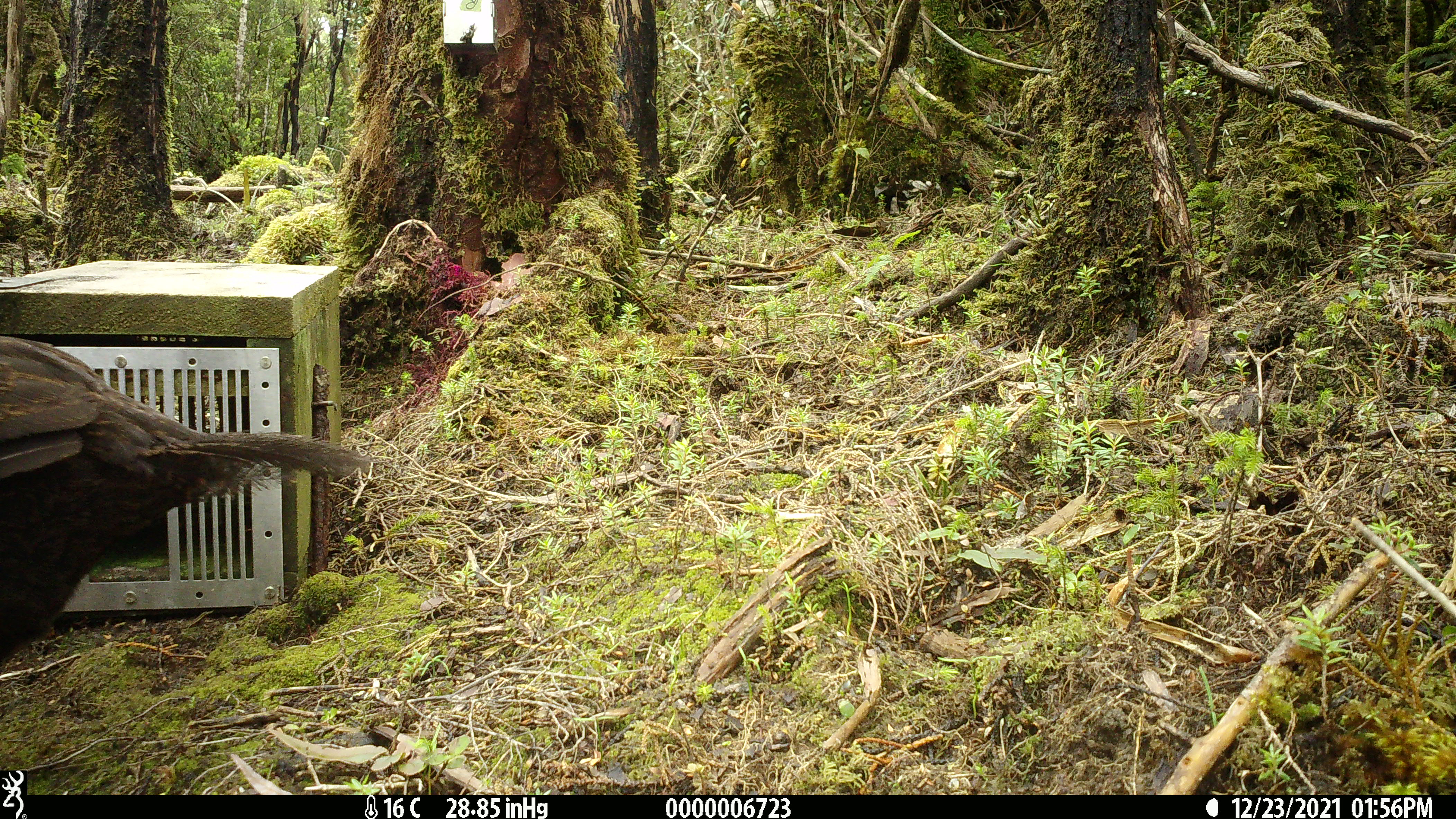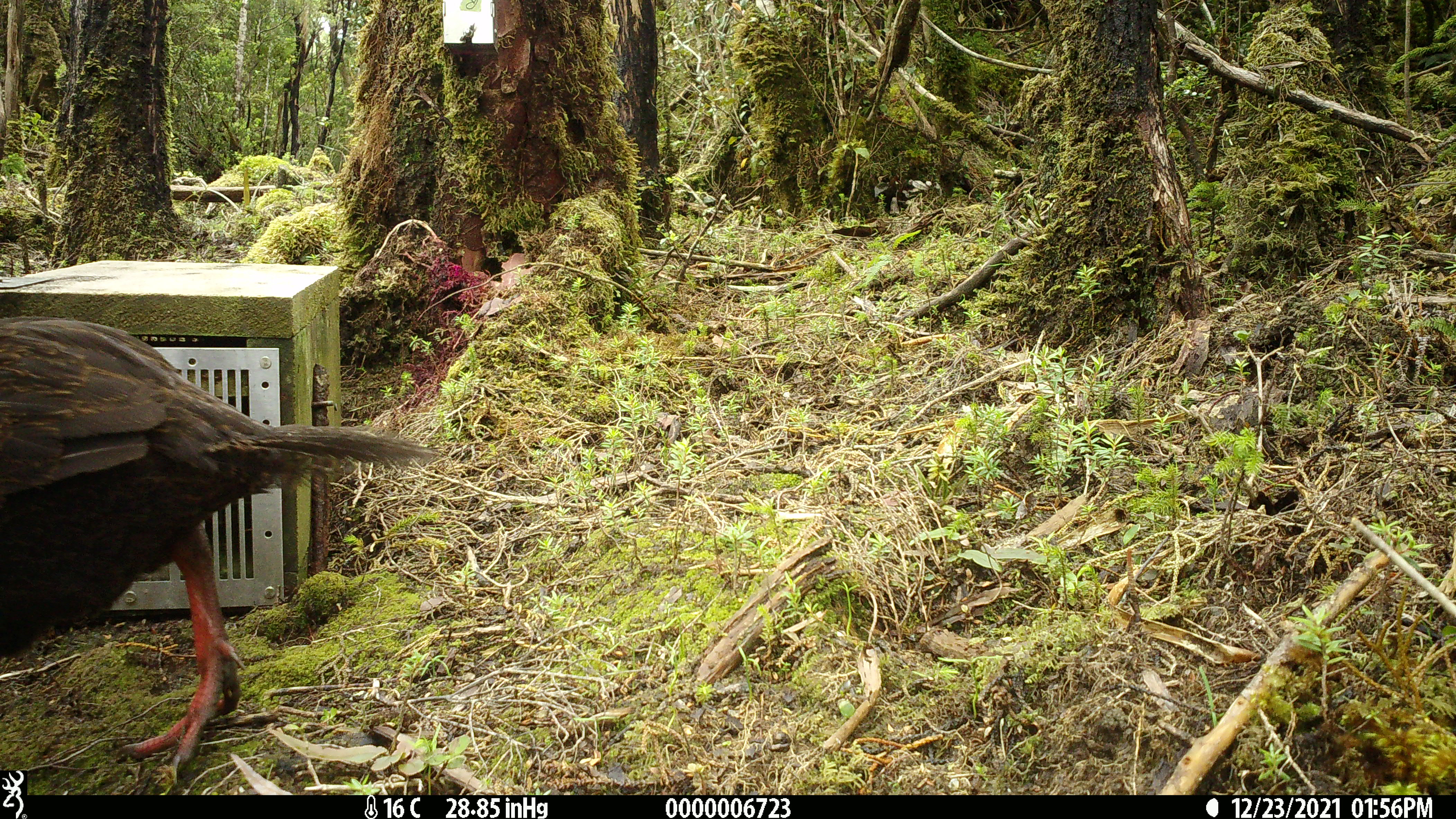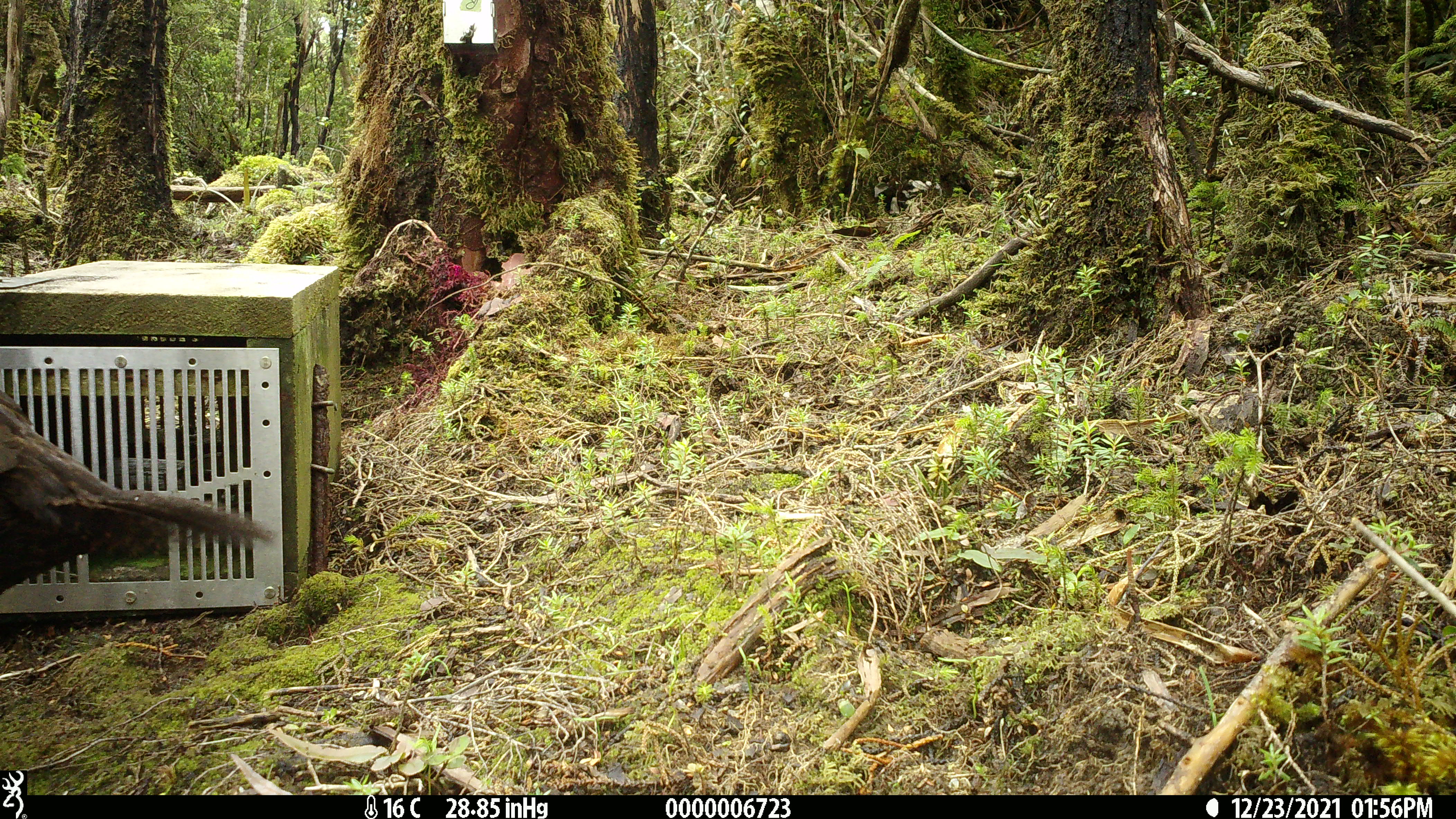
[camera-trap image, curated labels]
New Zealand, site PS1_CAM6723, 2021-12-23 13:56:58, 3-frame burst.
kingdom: Animalia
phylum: Chordata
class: Aves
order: Gruiformes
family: Rallidae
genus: Gallirallus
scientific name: Gallirallus australis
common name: weka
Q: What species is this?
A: Weka (Gallirallus australis).